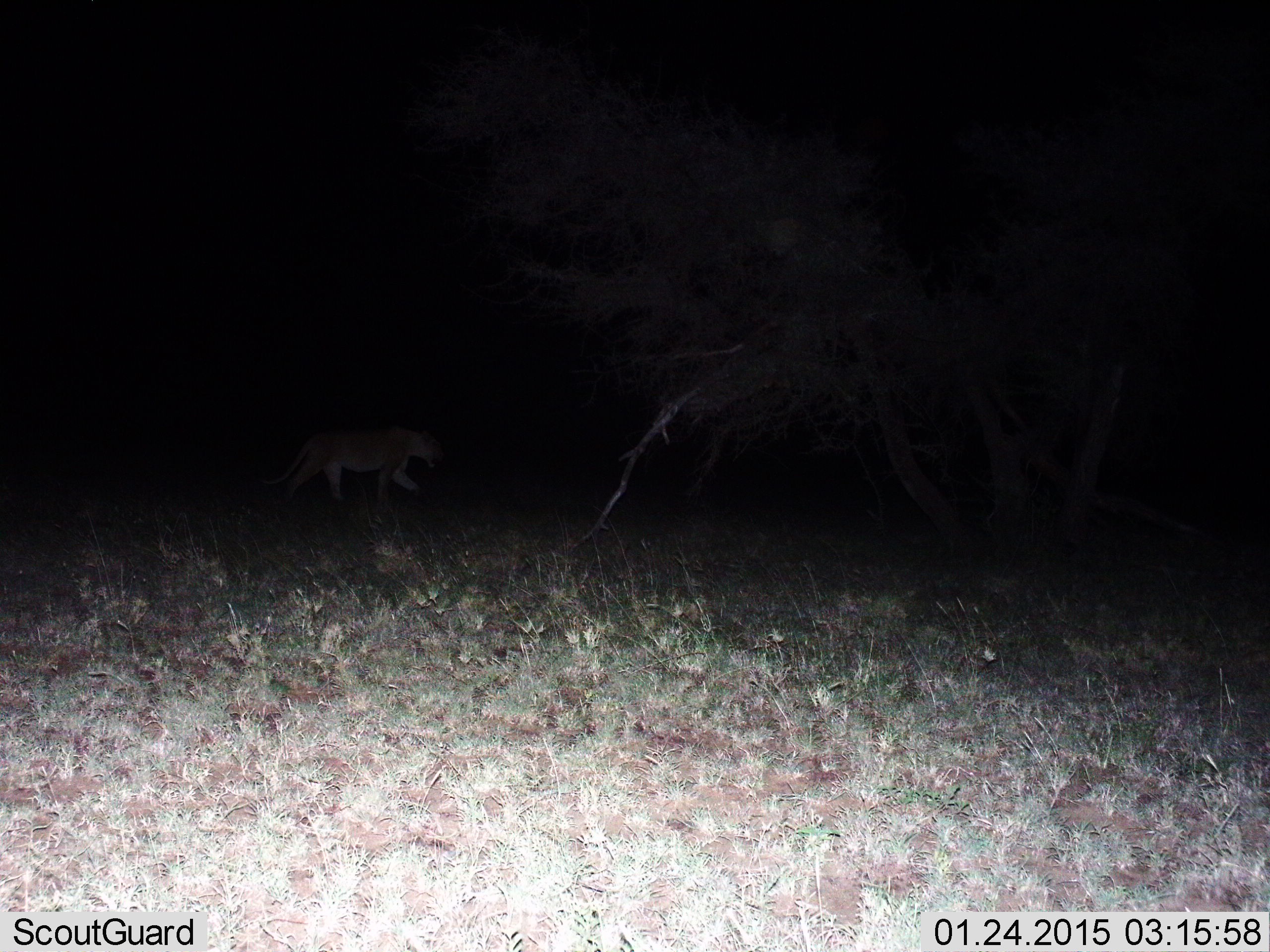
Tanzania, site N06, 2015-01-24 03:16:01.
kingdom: Animalia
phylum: Chordata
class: Mammalia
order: Carnivora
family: Felidae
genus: Panthera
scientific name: Panthera leo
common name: lion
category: lionfemale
Lionfemale (lion) (Panthera leo), count 1. Behavior (volunteer vote fractions): standing 10%, resting 0%, moving 100%, interacting 0%. Young present (vote fraction): 0%. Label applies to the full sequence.